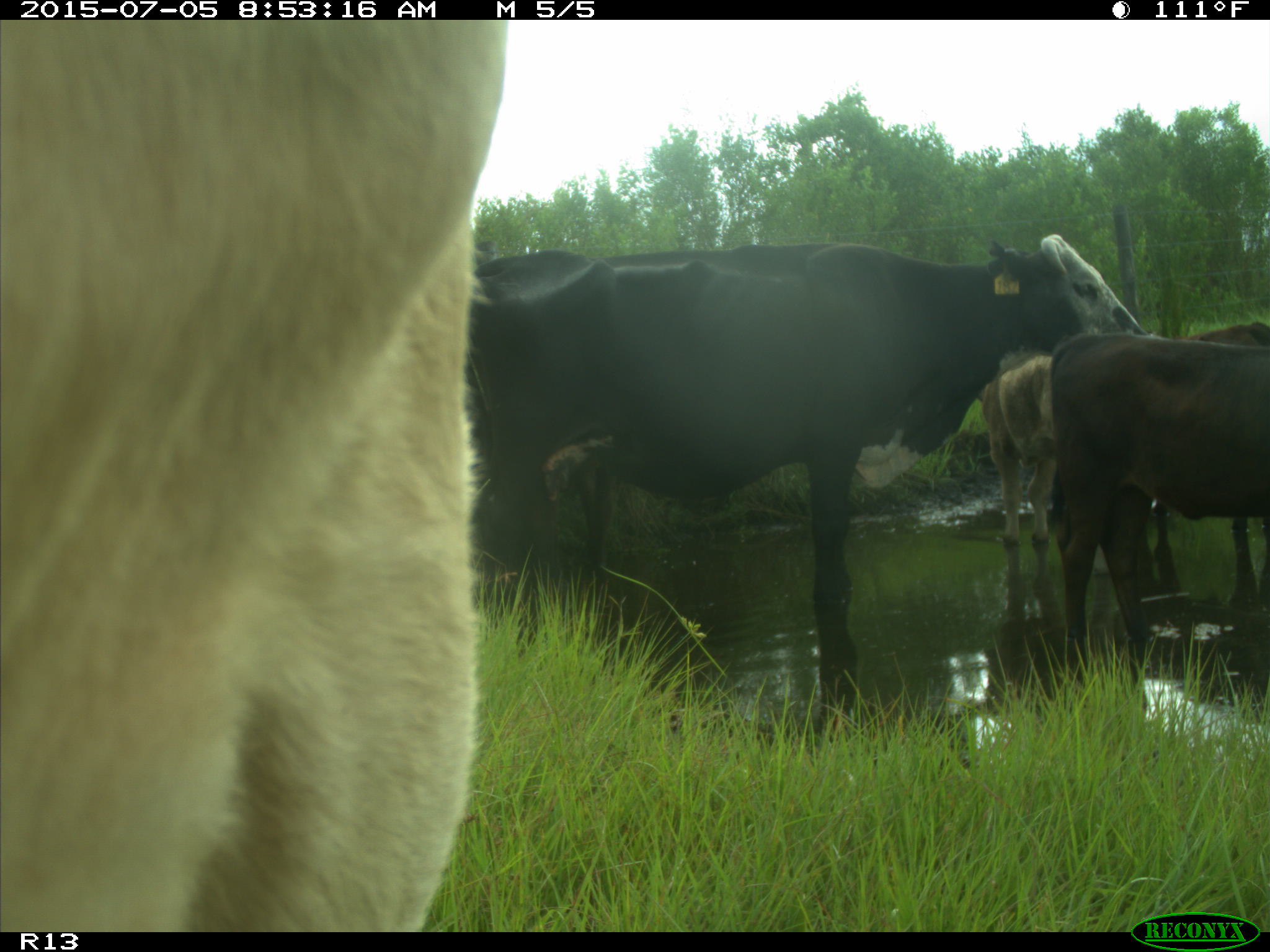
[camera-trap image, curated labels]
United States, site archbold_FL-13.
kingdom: Animalia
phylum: Chordata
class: Mammalia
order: Artiodactyla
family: Bovidae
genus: Bos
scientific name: Bos taurus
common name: domestic cow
Bos taurus (domestic cow).